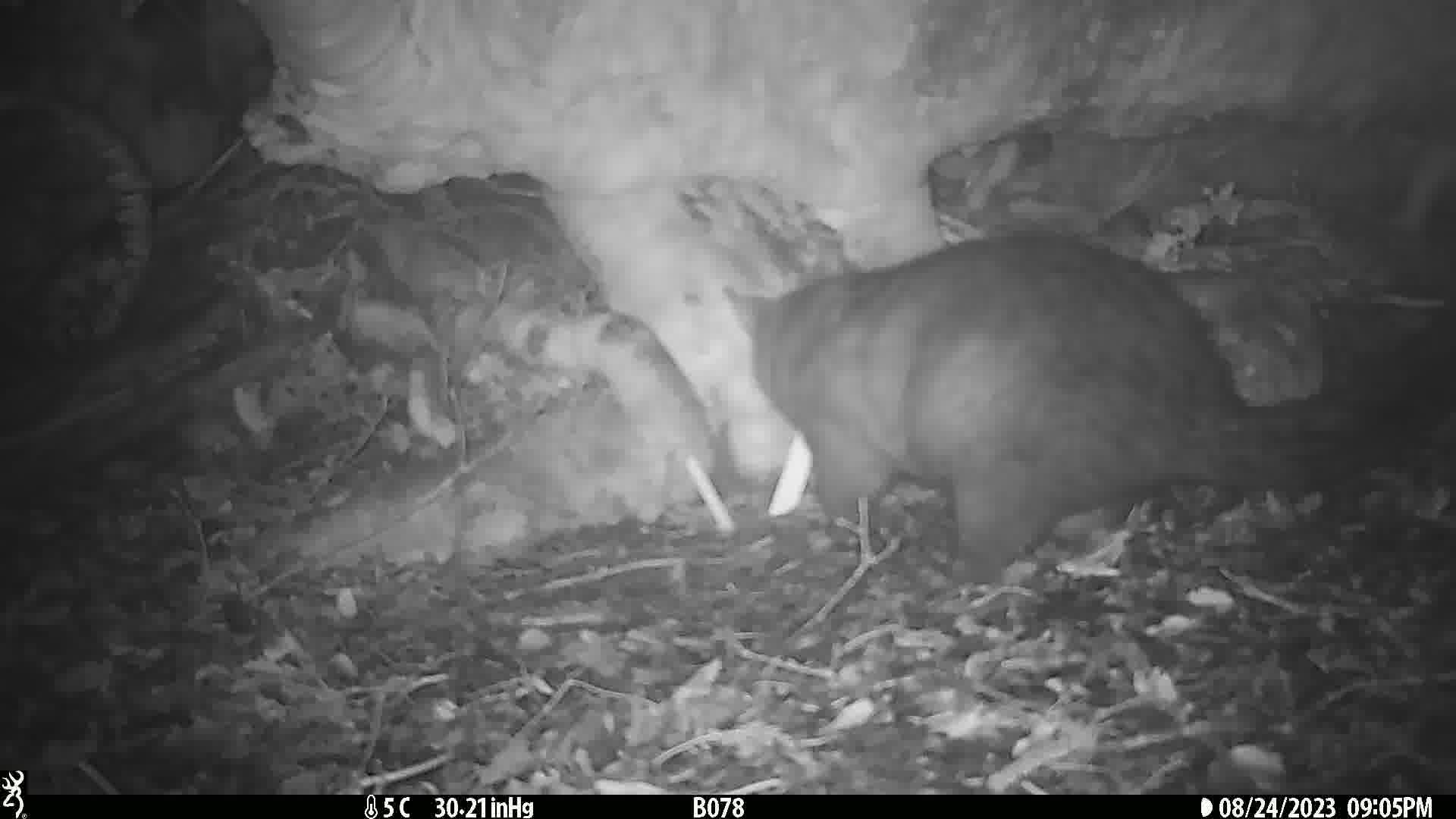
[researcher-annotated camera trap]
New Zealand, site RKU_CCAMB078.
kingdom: Animalia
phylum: Chordata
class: Mammalia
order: Diprotodontia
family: Phalangeridae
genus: Trichosurus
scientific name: Trichosurus vulpecula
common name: common brushtail possum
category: possum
Possum (common brushtail possum) (Trichosurus vulpecula).